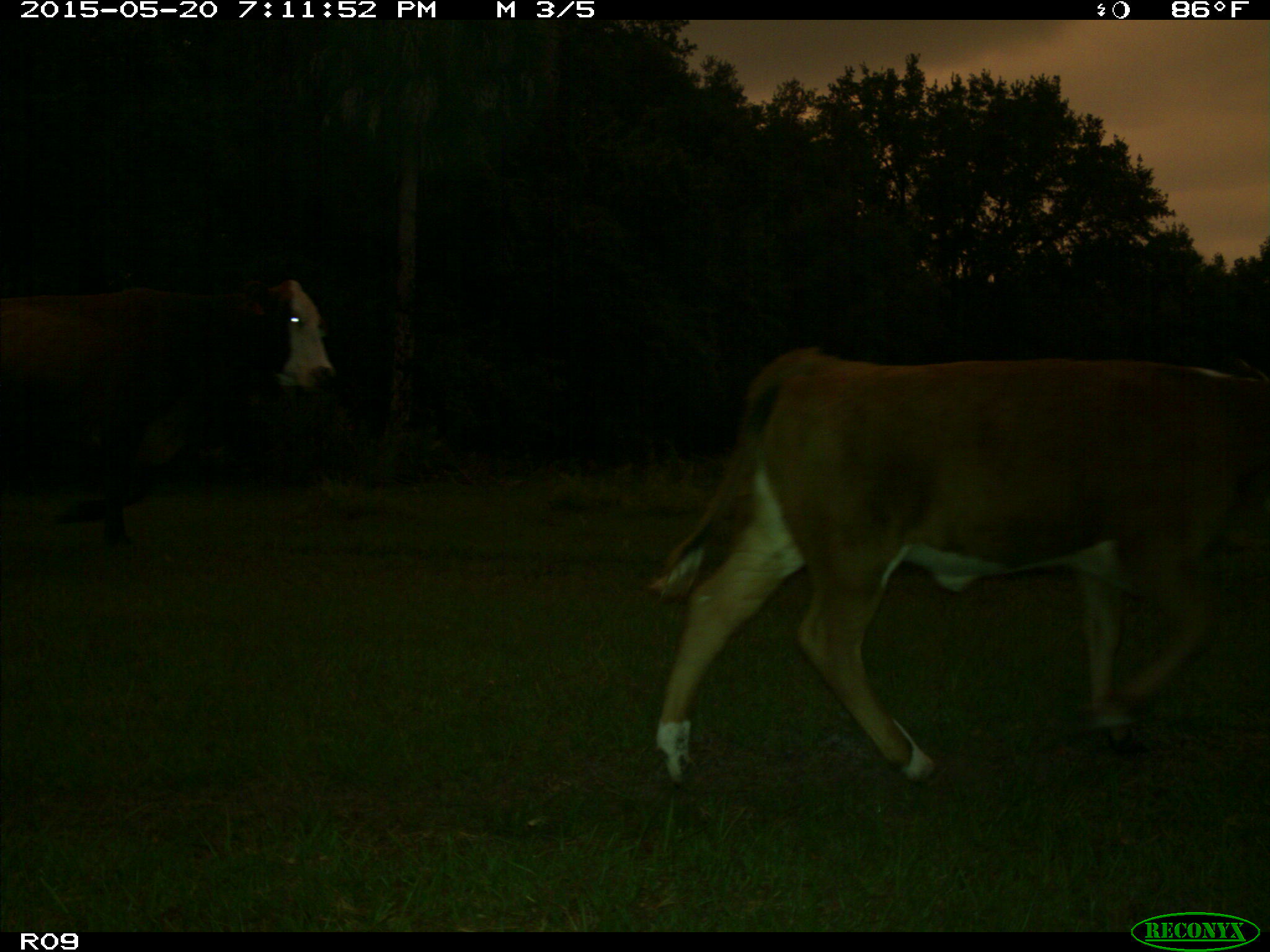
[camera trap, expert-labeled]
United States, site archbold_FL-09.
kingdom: Animalia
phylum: Chordata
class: Mammalia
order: Artiodactyla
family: Bovidae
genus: Bos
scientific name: Bos taurus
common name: domestic cow